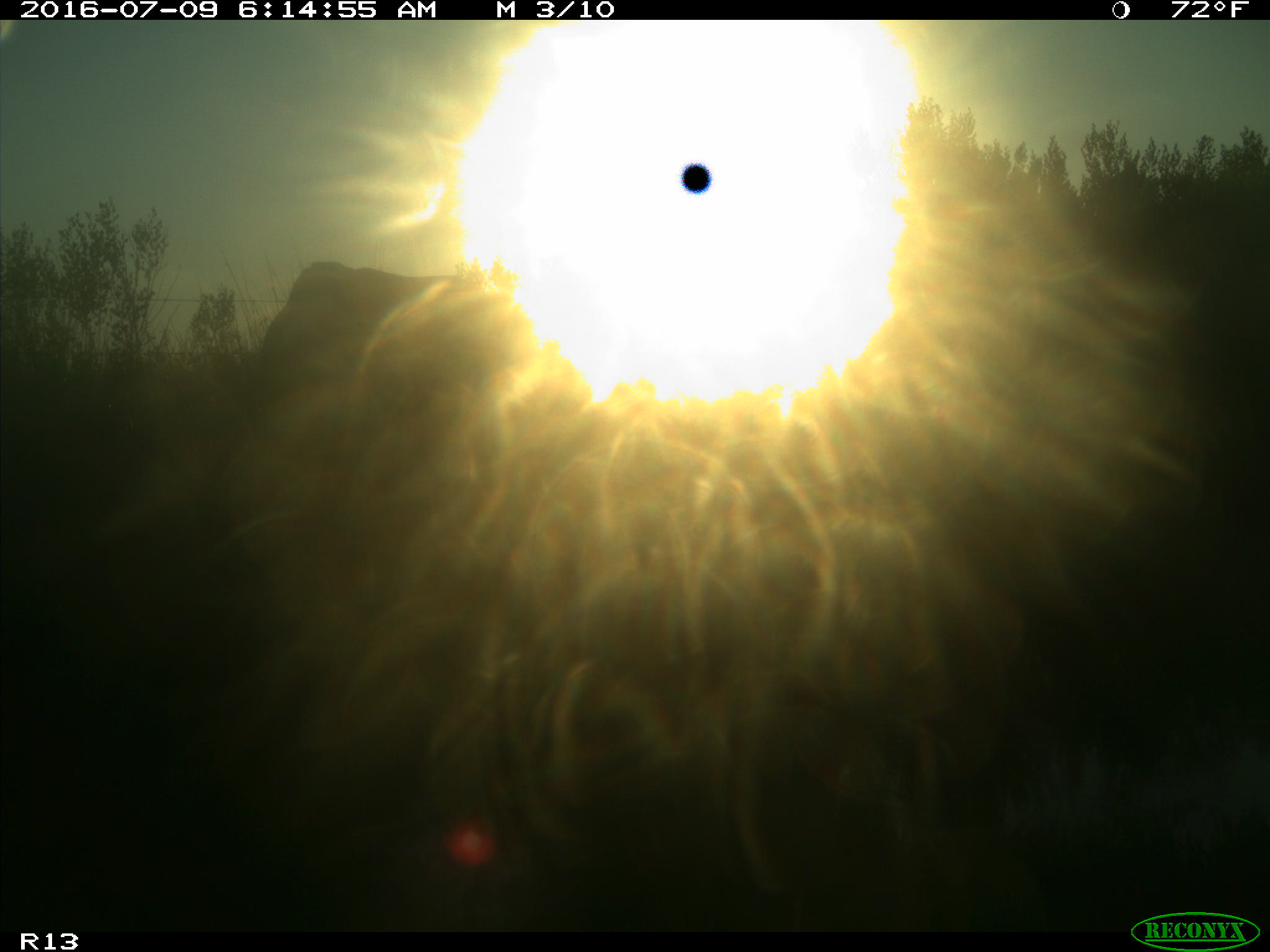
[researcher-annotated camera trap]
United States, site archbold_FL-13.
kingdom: Animalia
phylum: Chordata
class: Mammalia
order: Artiodactyla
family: Bovidae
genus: Bos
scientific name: Bos taurus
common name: domestic cow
Bos taurus (domestic cow).